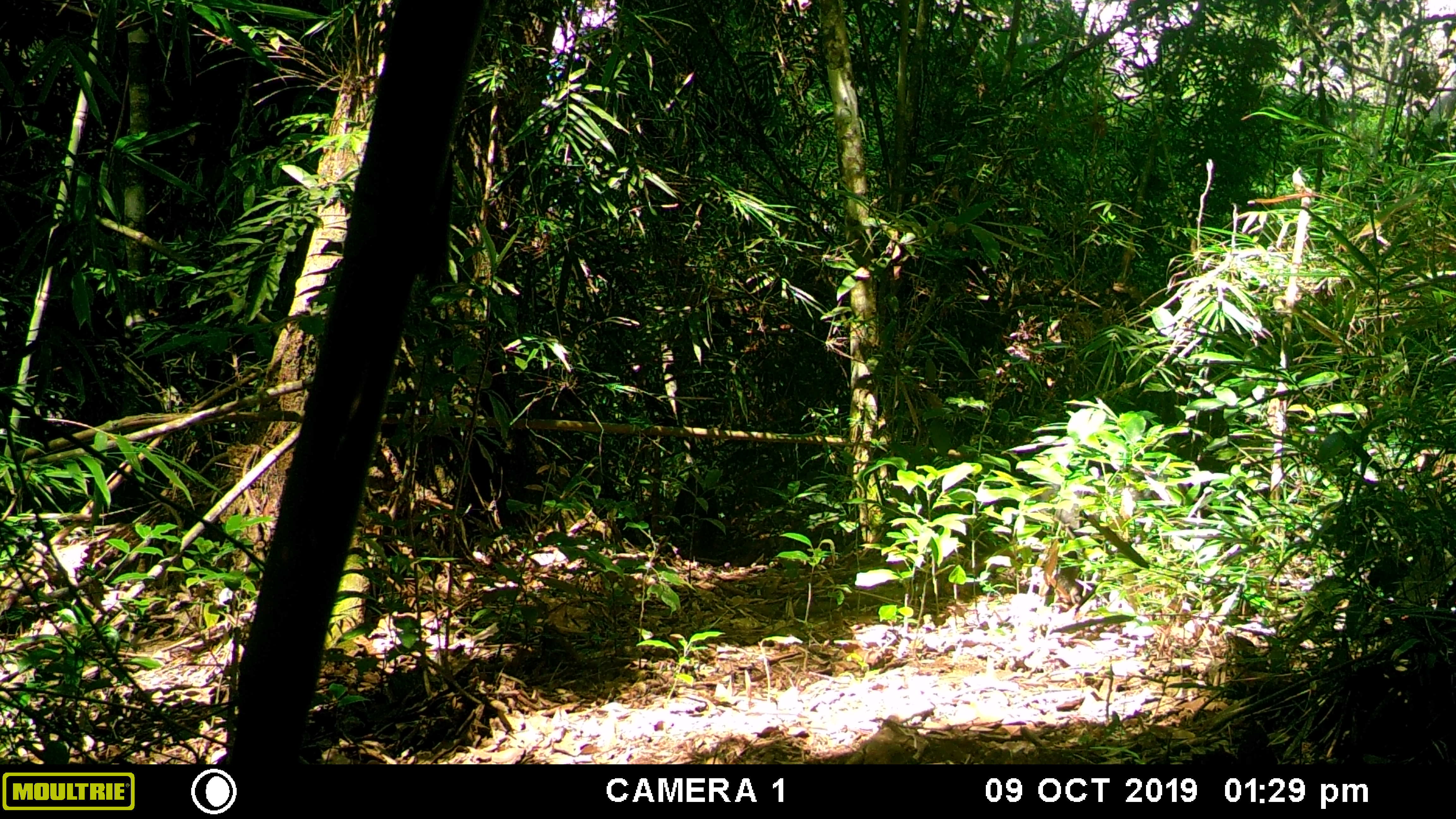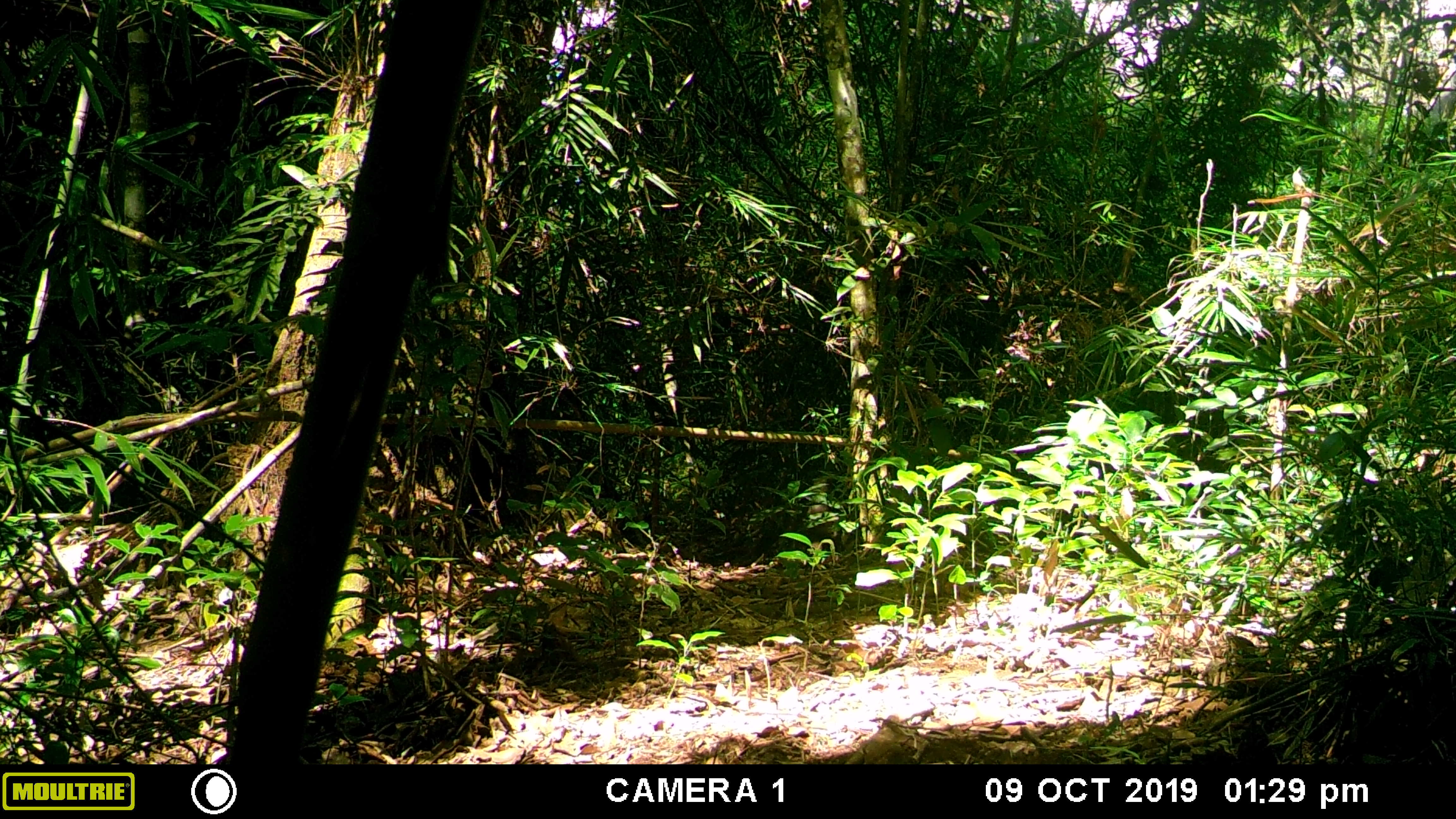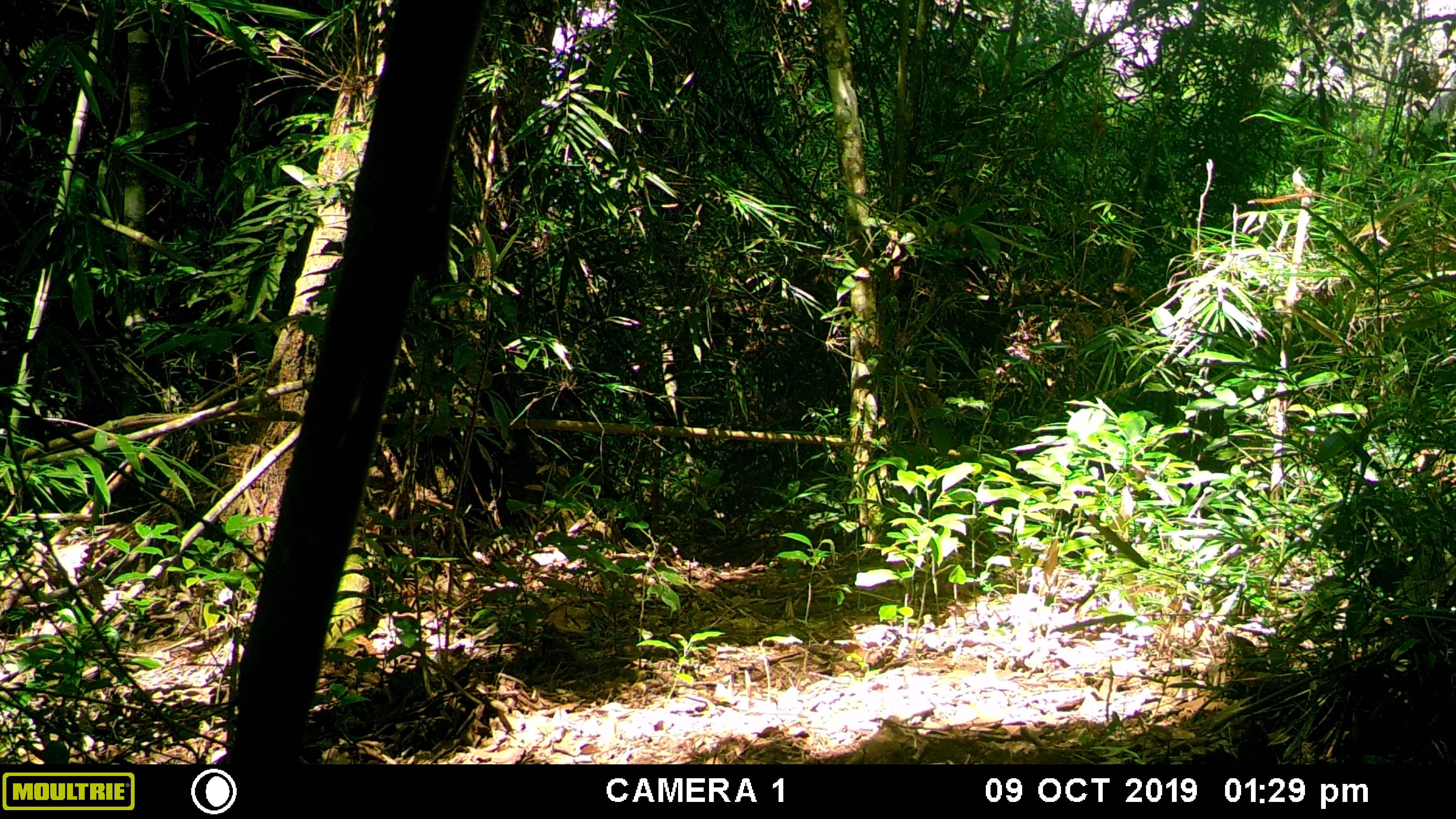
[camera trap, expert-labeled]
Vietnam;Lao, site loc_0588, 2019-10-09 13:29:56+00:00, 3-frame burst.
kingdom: Animalia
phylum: Chordata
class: Mammalia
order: Primates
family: Cercopithecidae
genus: Macaca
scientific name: Macaca arctoides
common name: stump-tailed macaque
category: stump tailed macaque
Stump tailed macaque (stump-tailed macaque) (Macaca arctoides). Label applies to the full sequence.